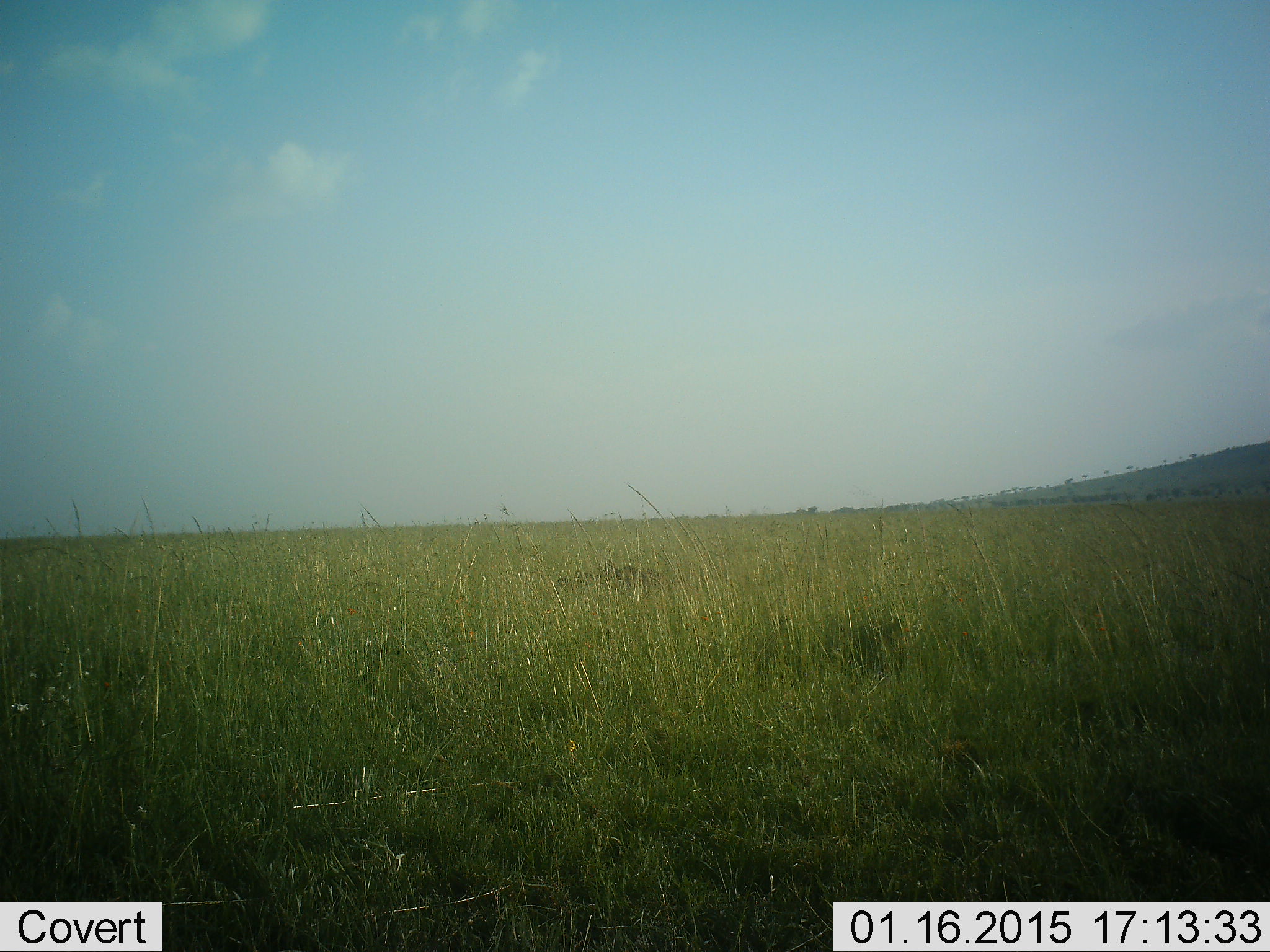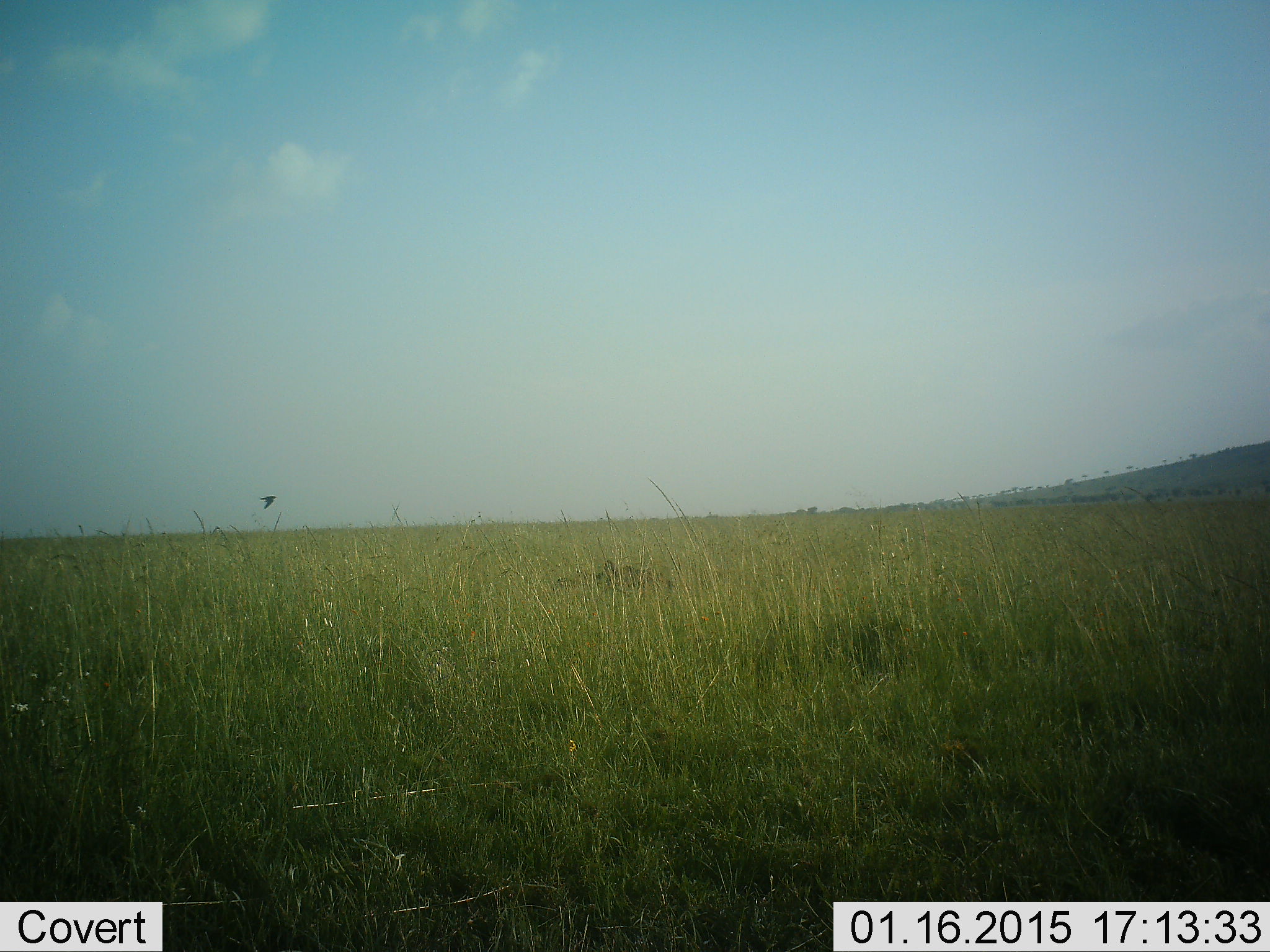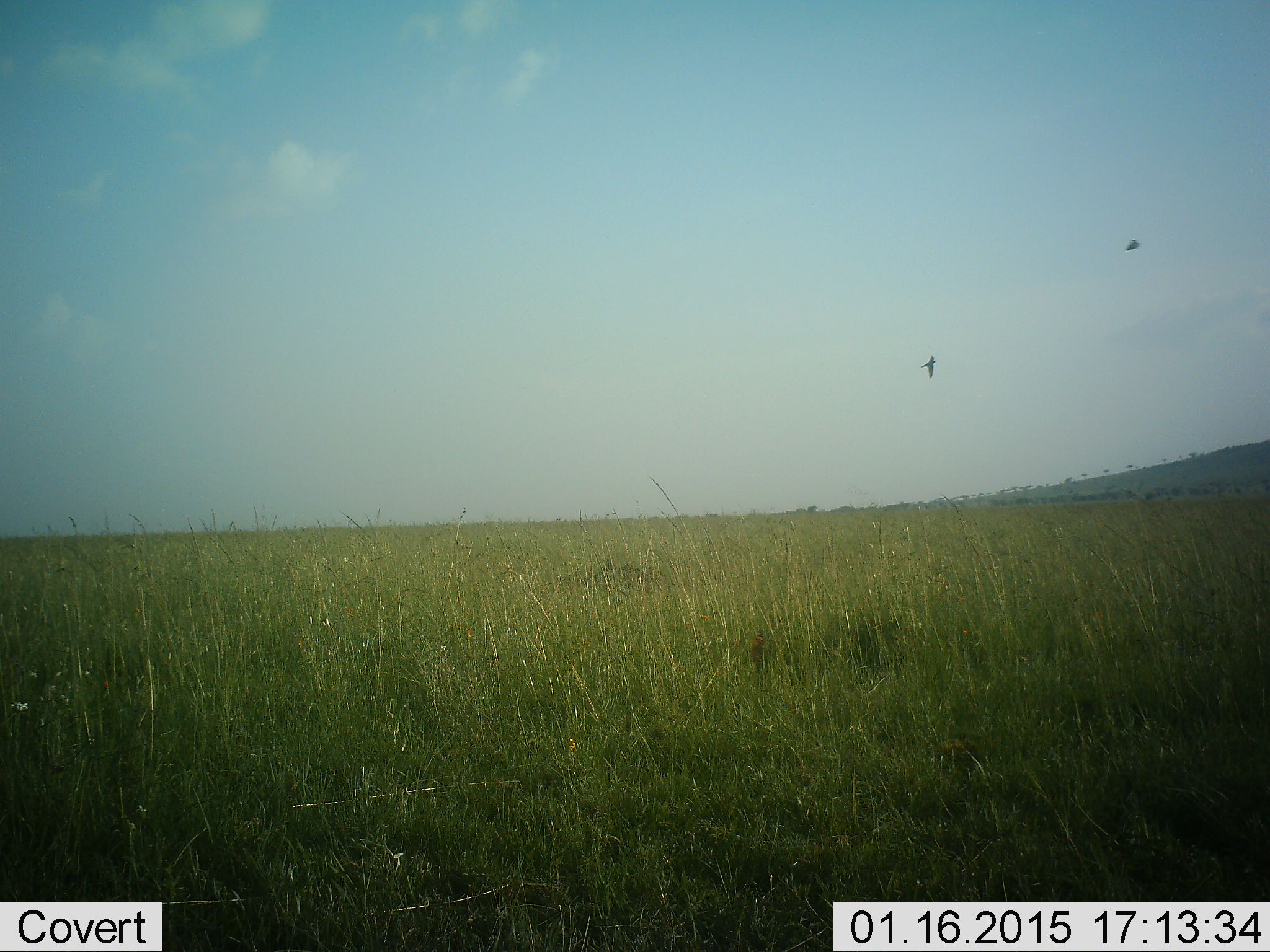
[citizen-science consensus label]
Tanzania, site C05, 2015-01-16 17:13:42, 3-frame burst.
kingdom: Animalia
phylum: Chordata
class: Aves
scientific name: Aves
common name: bird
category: otherbird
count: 2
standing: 0%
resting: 0%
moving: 100%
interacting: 0%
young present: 0%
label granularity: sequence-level